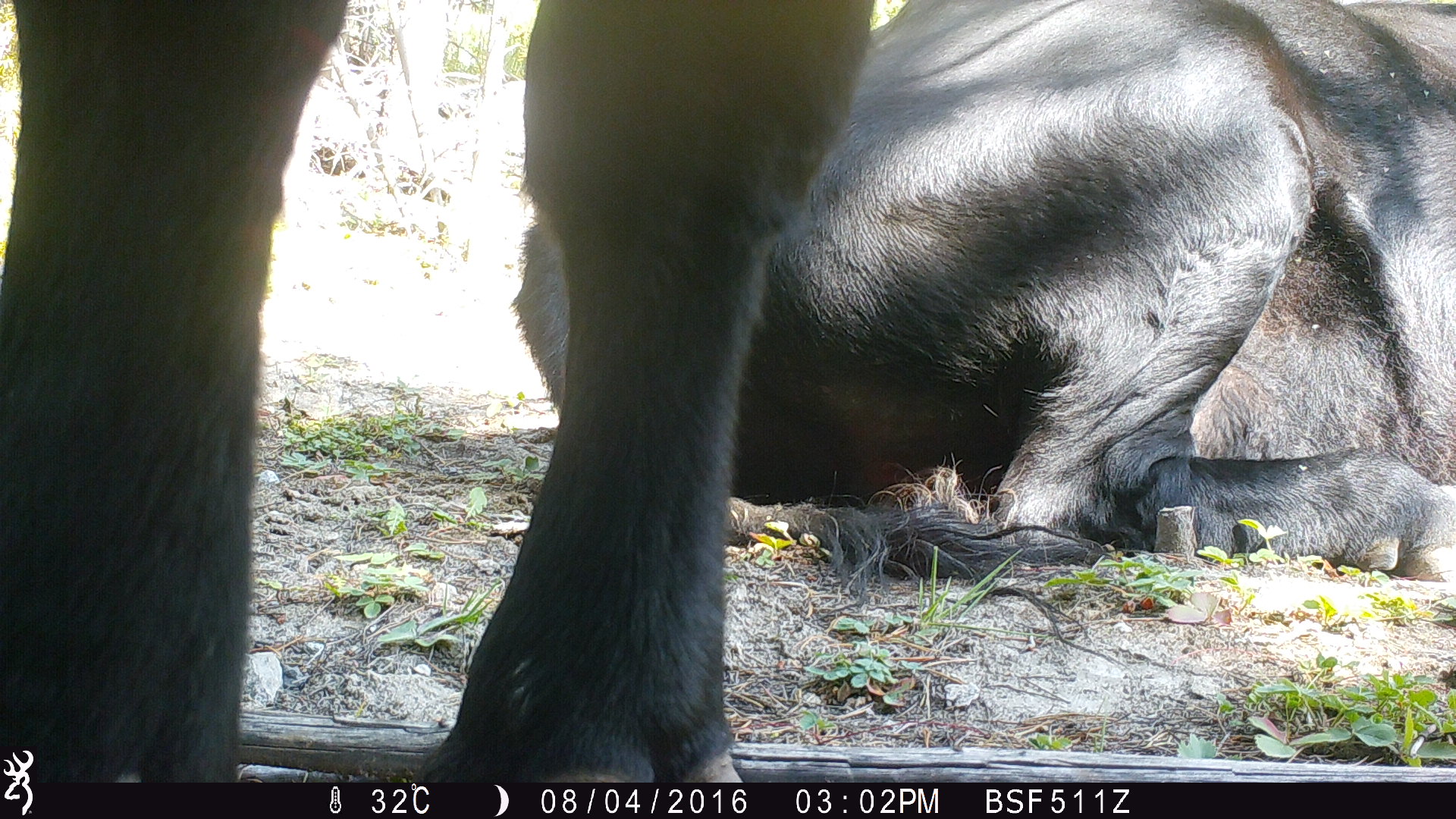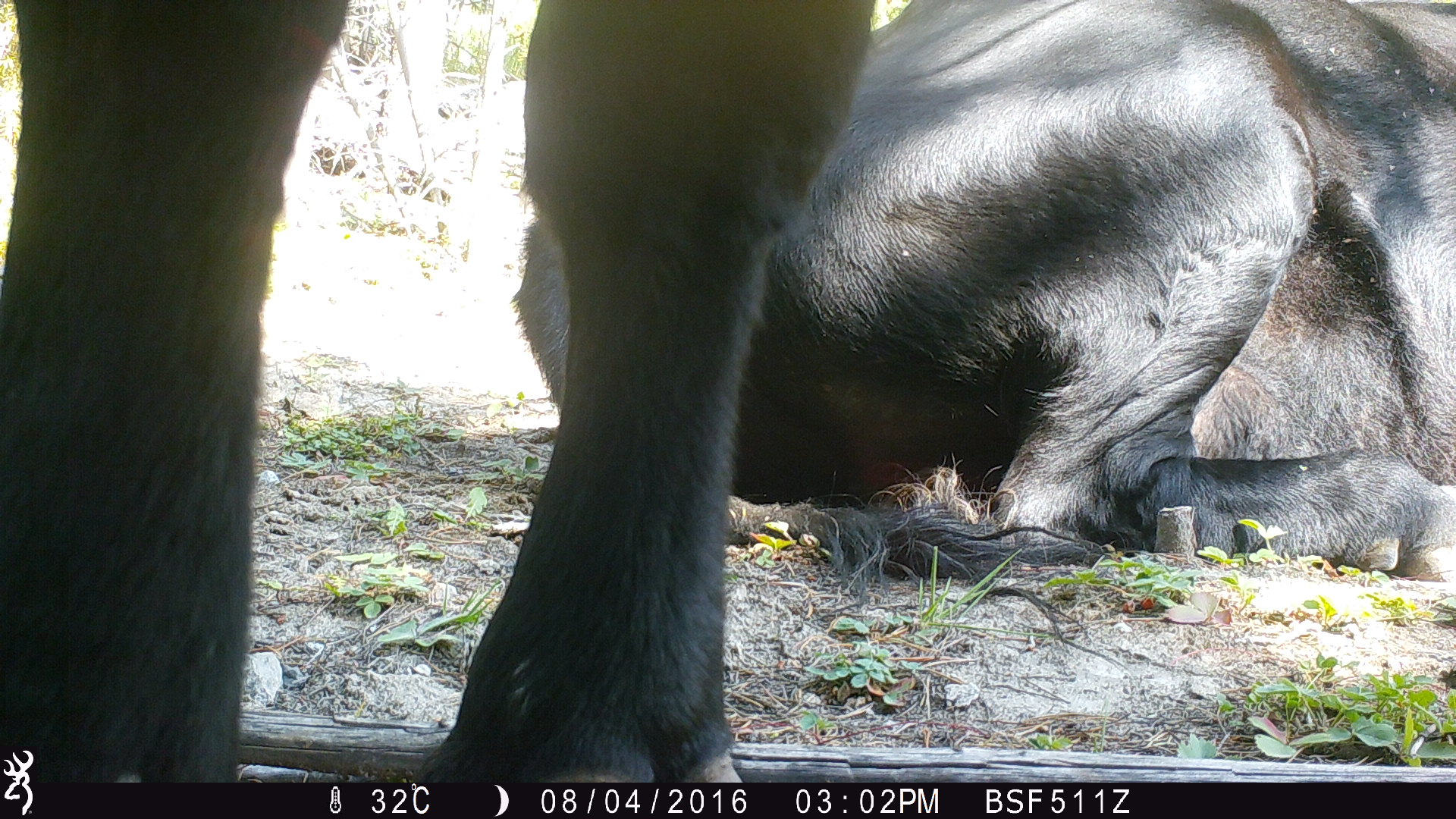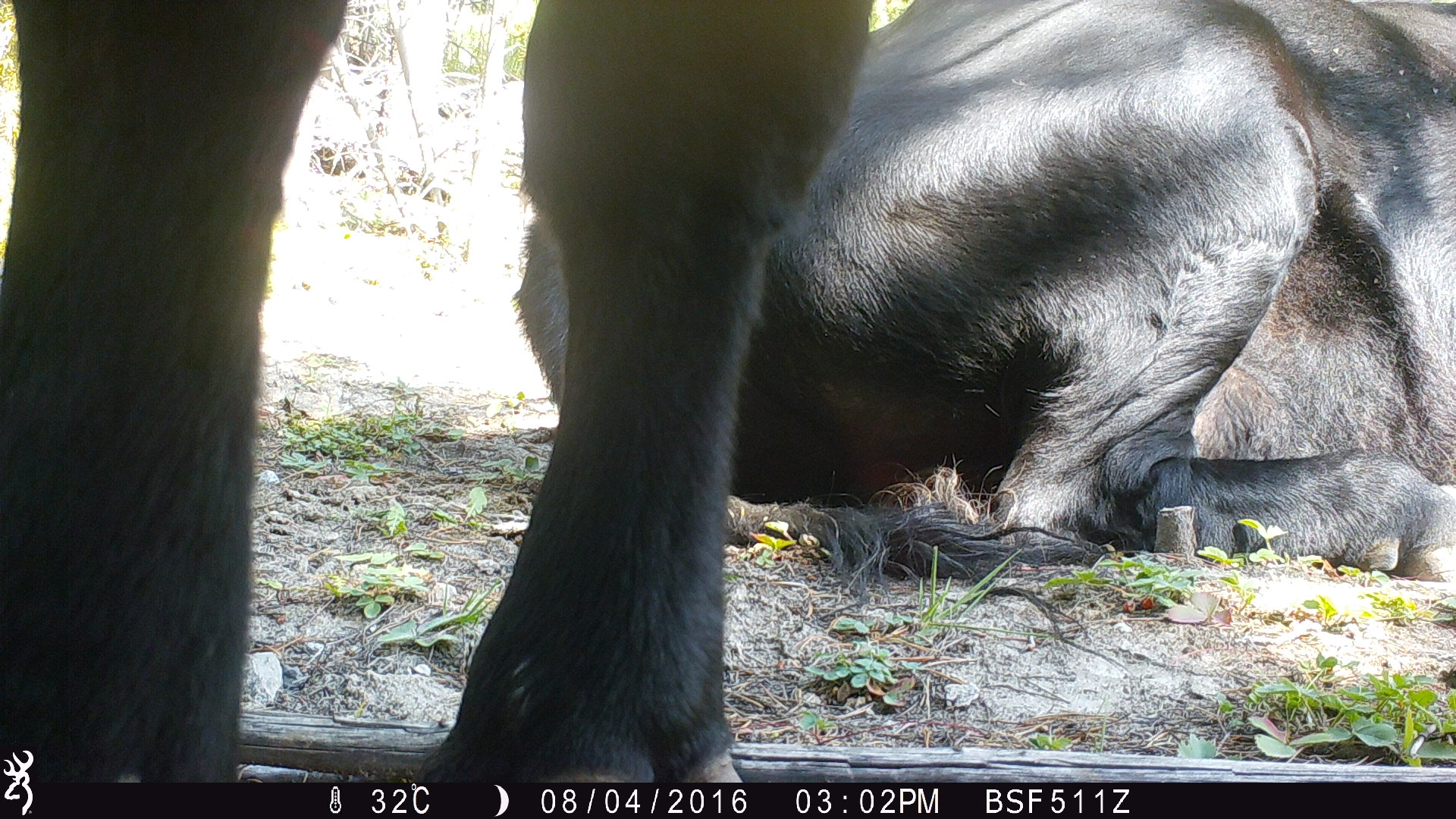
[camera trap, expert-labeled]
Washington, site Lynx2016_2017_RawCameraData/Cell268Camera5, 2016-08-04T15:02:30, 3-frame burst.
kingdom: Animalia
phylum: Chordata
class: Mammalia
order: Artiodactyla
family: Bovidae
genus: Bos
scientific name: Bos taurus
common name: domestic cattle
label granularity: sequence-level